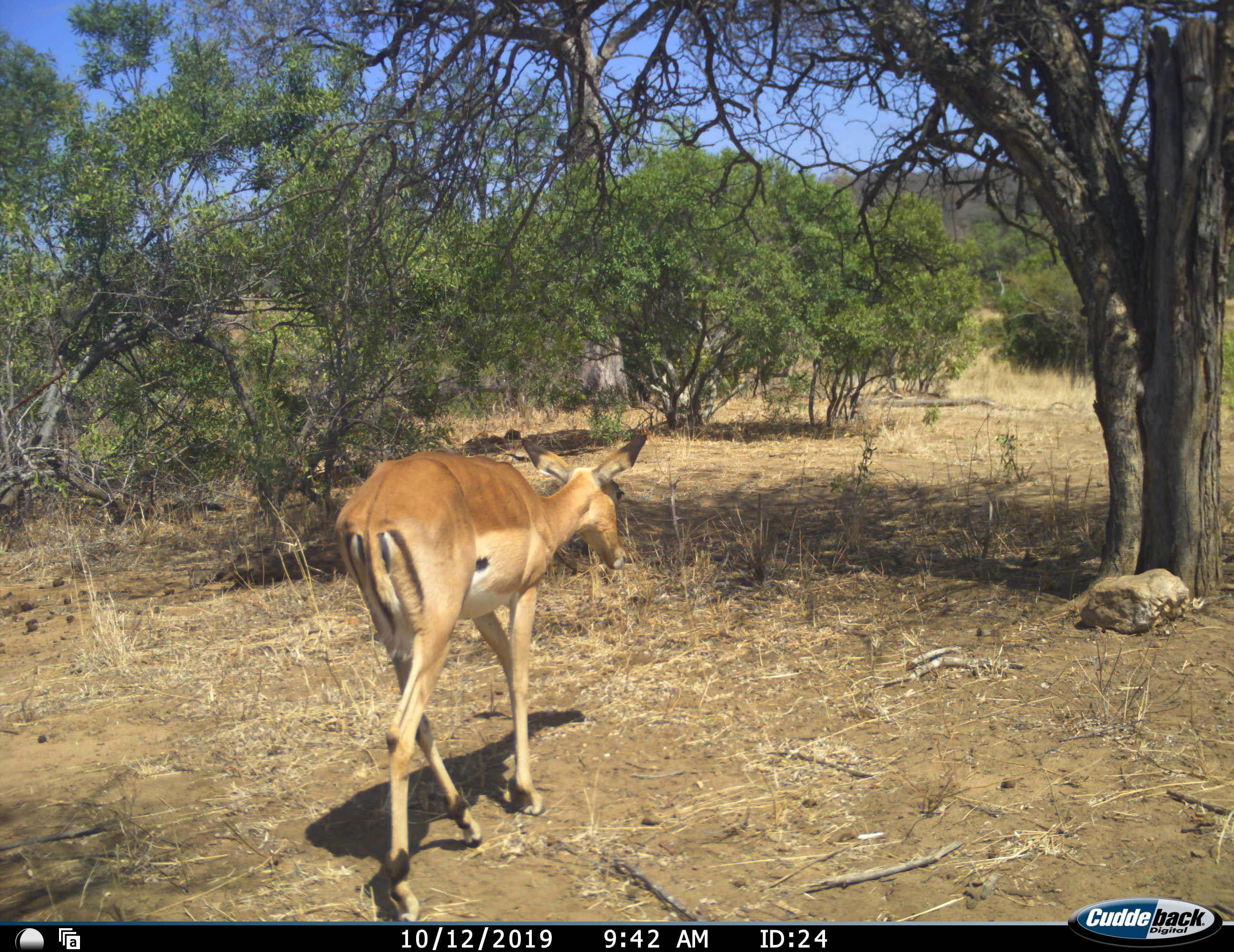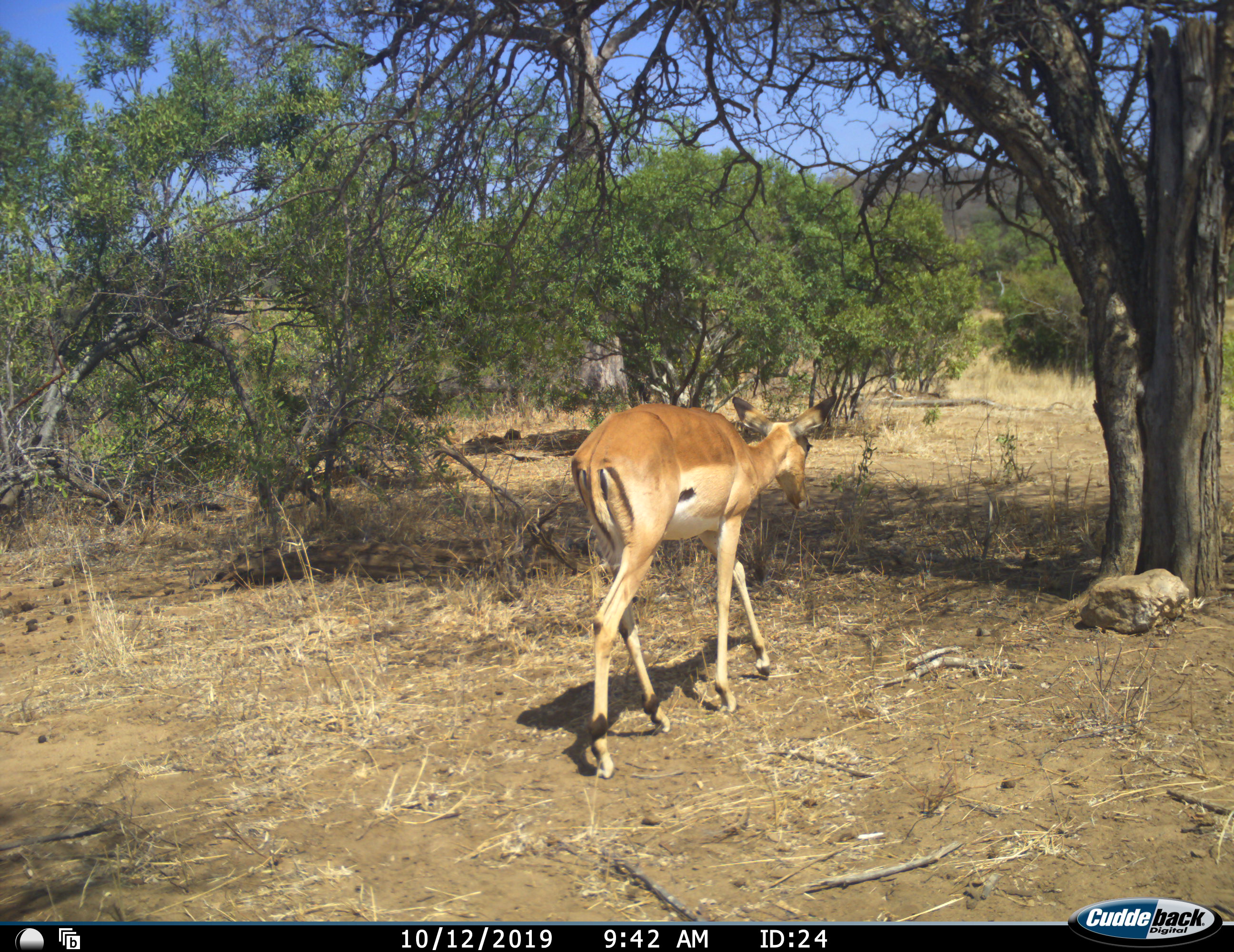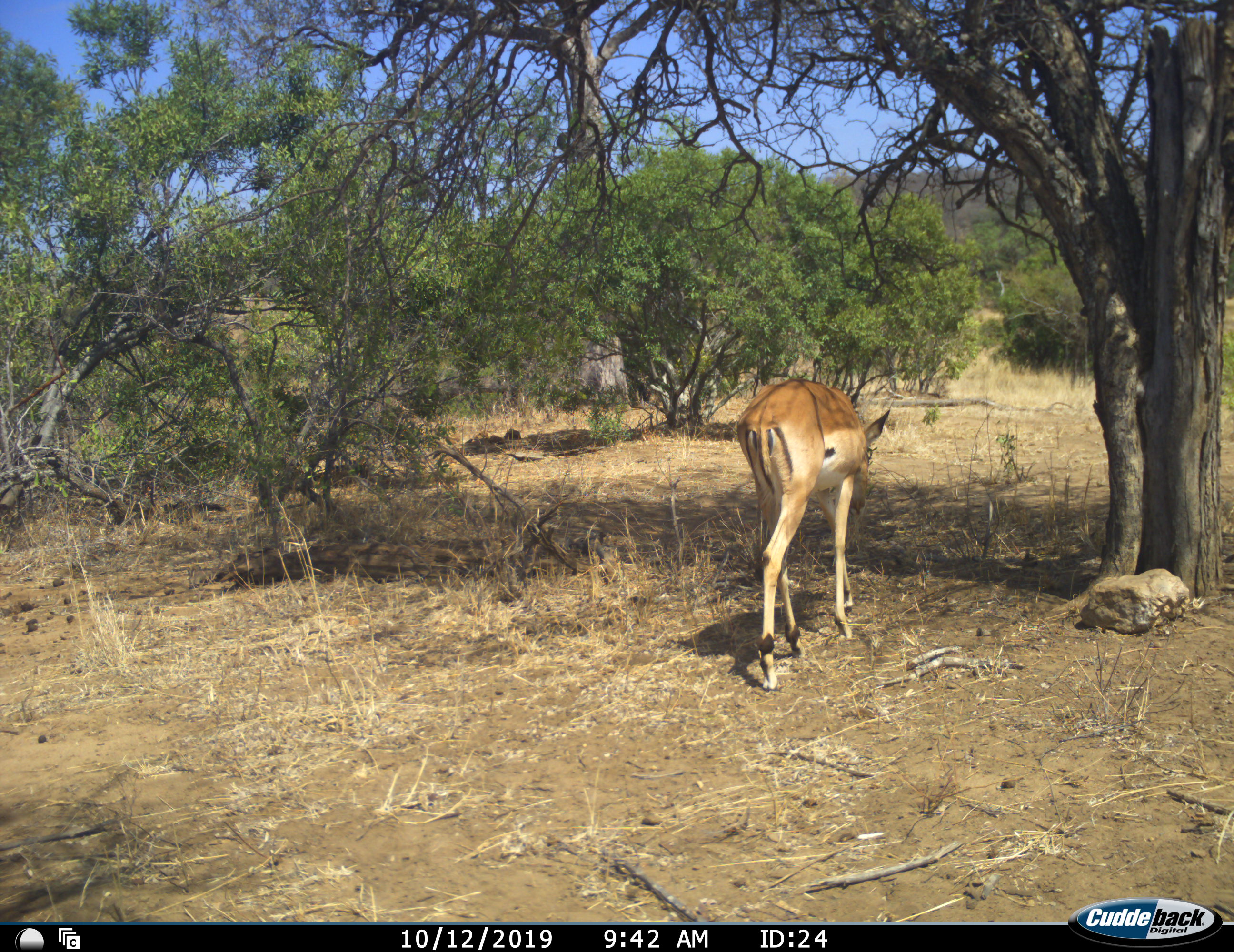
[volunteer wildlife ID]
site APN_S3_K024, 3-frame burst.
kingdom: Animalia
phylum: Chordata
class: Mammalia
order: Artiodactyla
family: Bovidae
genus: Aepyceros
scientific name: Aepyceros melampus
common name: impala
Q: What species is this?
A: Impala (Aepyceros melampus).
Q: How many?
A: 1.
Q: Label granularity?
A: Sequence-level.